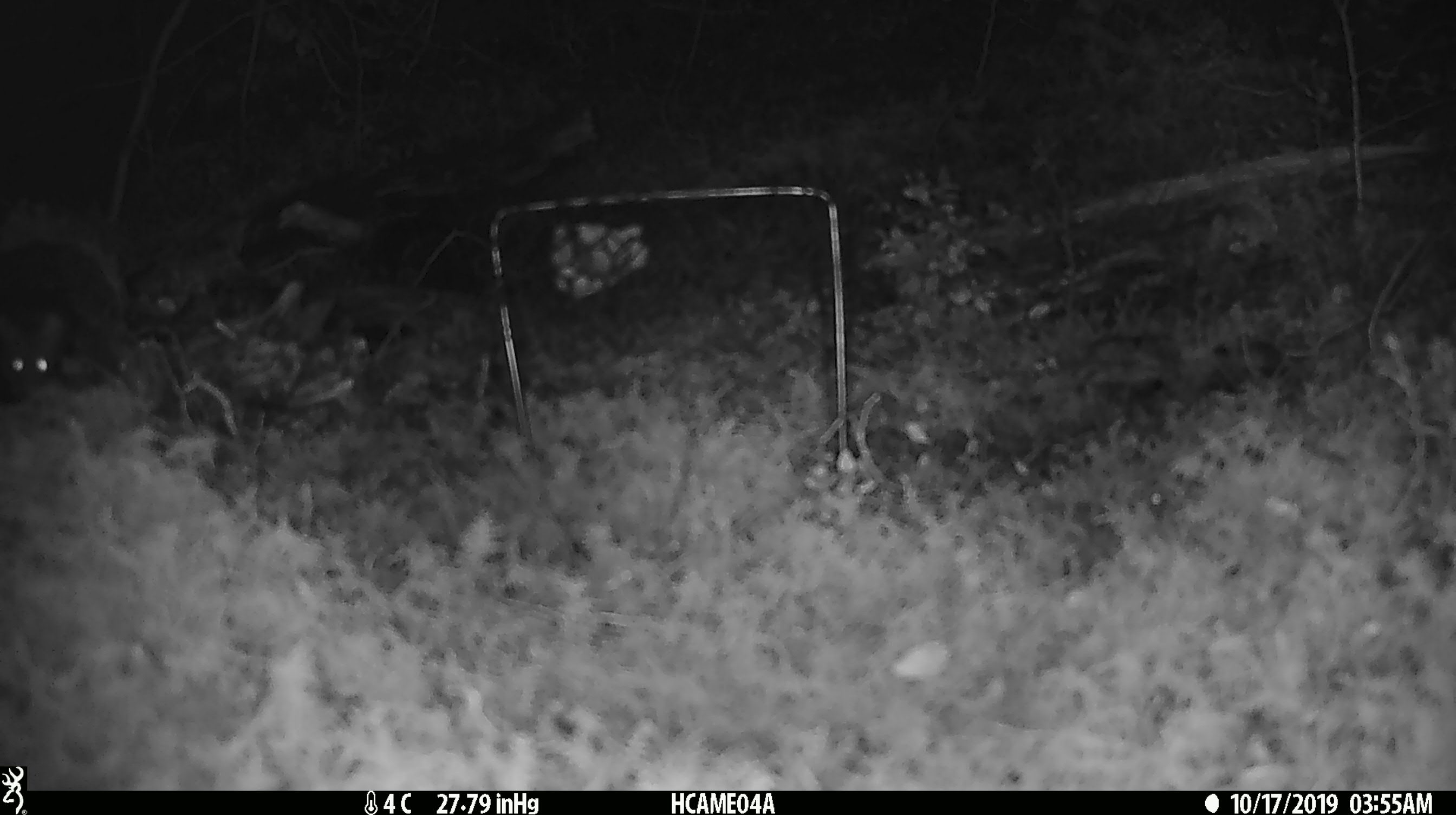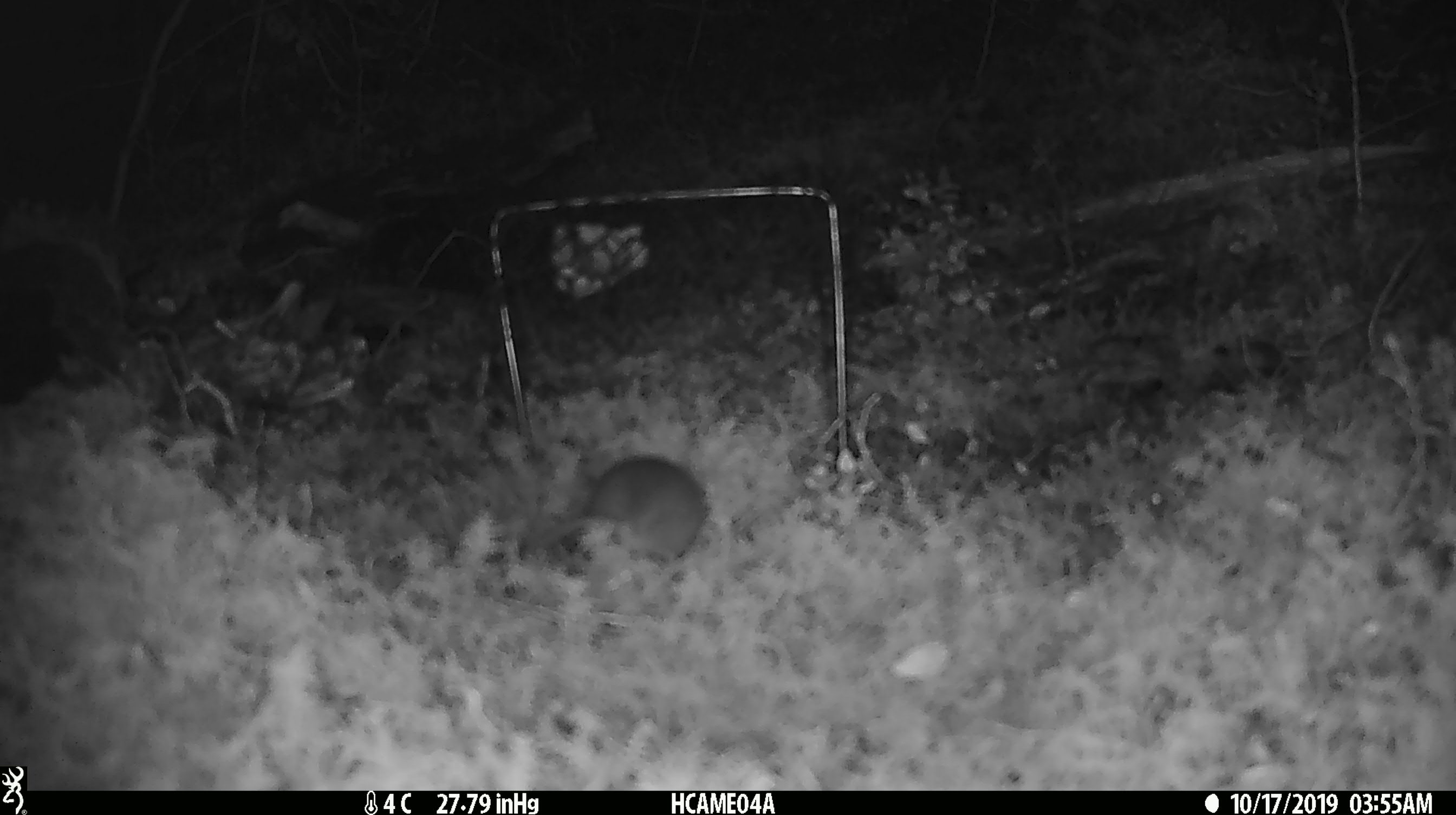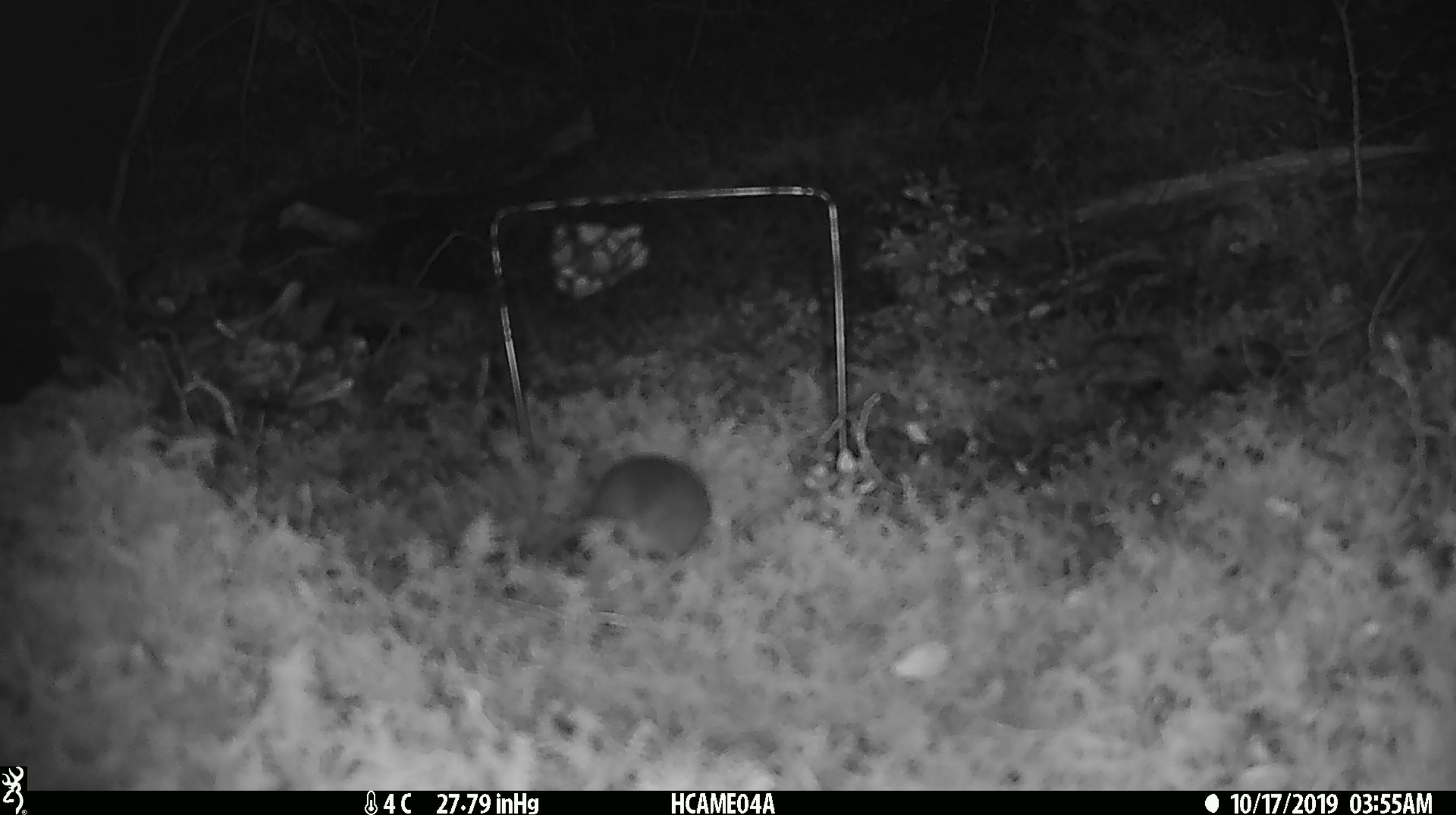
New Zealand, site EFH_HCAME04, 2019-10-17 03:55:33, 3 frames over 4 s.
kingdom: Animalia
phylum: Chordata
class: Mammalia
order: Rodentia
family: Muridae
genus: Mus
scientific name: Mus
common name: mouse